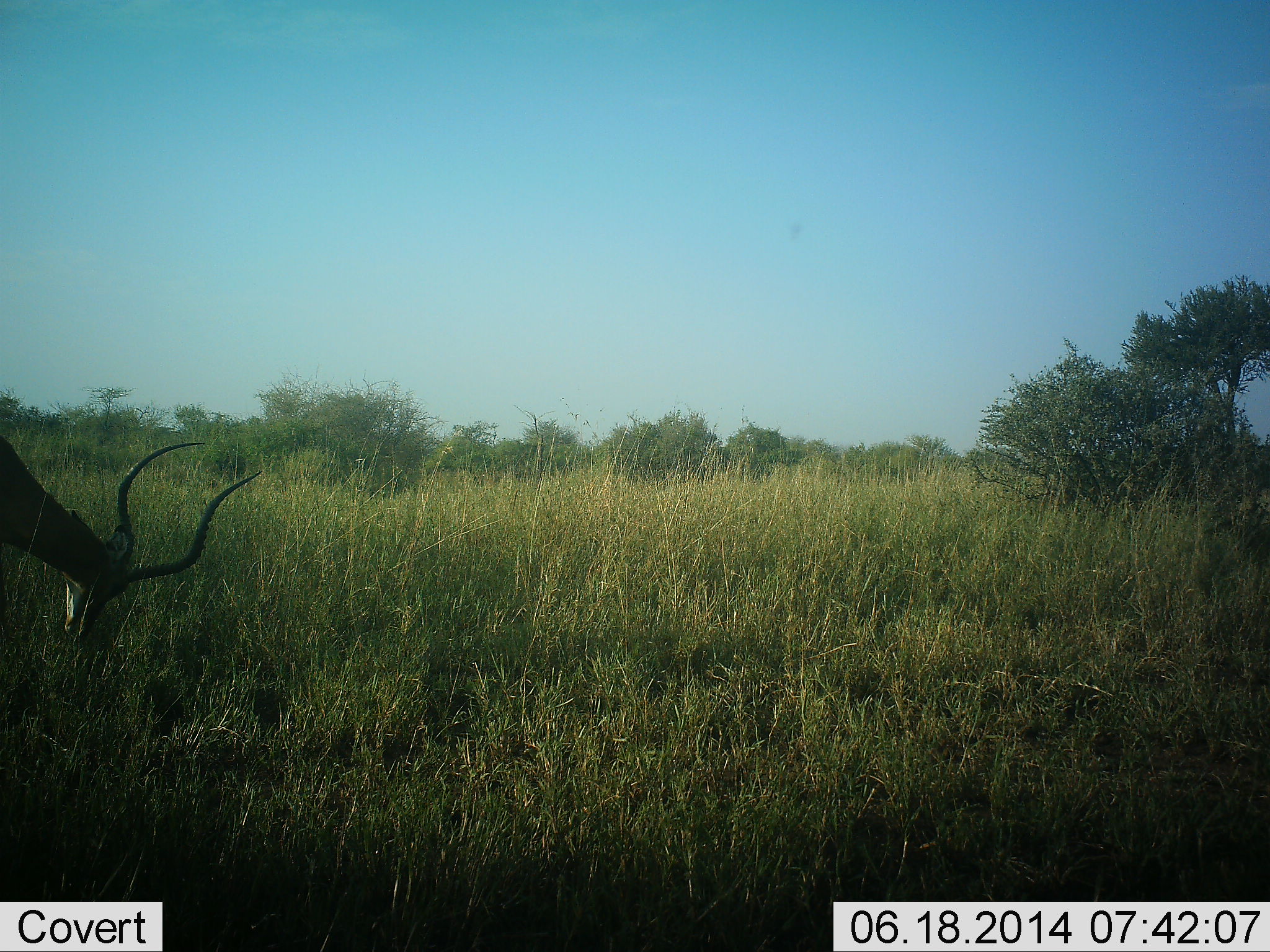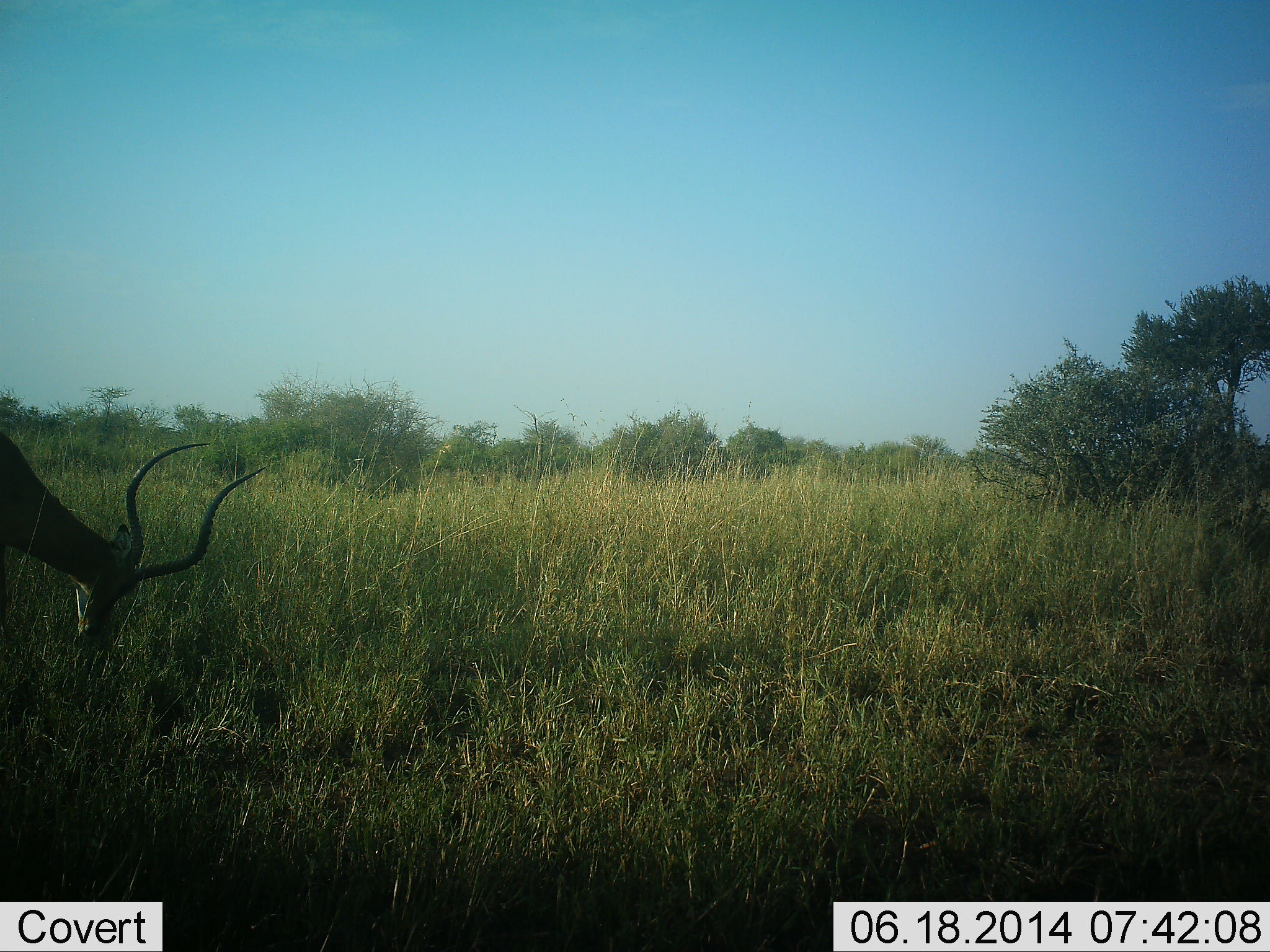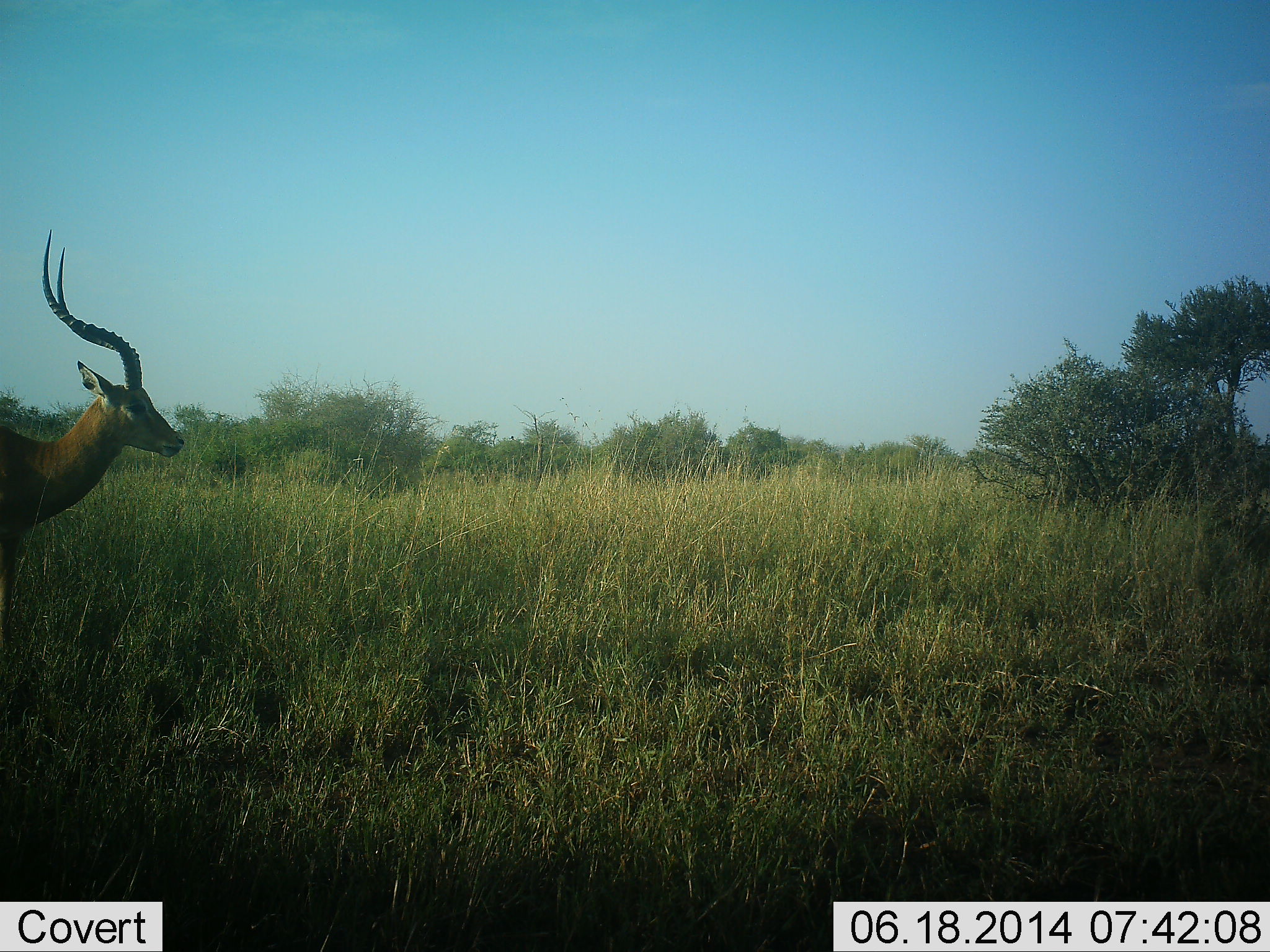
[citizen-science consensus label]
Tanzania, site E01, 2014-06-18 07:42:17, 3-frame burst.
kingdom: Animalia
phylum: Chordata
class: Mammalia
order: Artiodactyla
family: Bovidae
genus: Aepyceros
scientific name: Aepyceros melampus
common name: impala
Impala (Aepyceros melampus), count 1. Behavior (volunteer vote fractions): standing 30%, resting 0%, moving 0%, interacting 0%. Young present (vote fraction): 0%. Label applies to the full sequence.